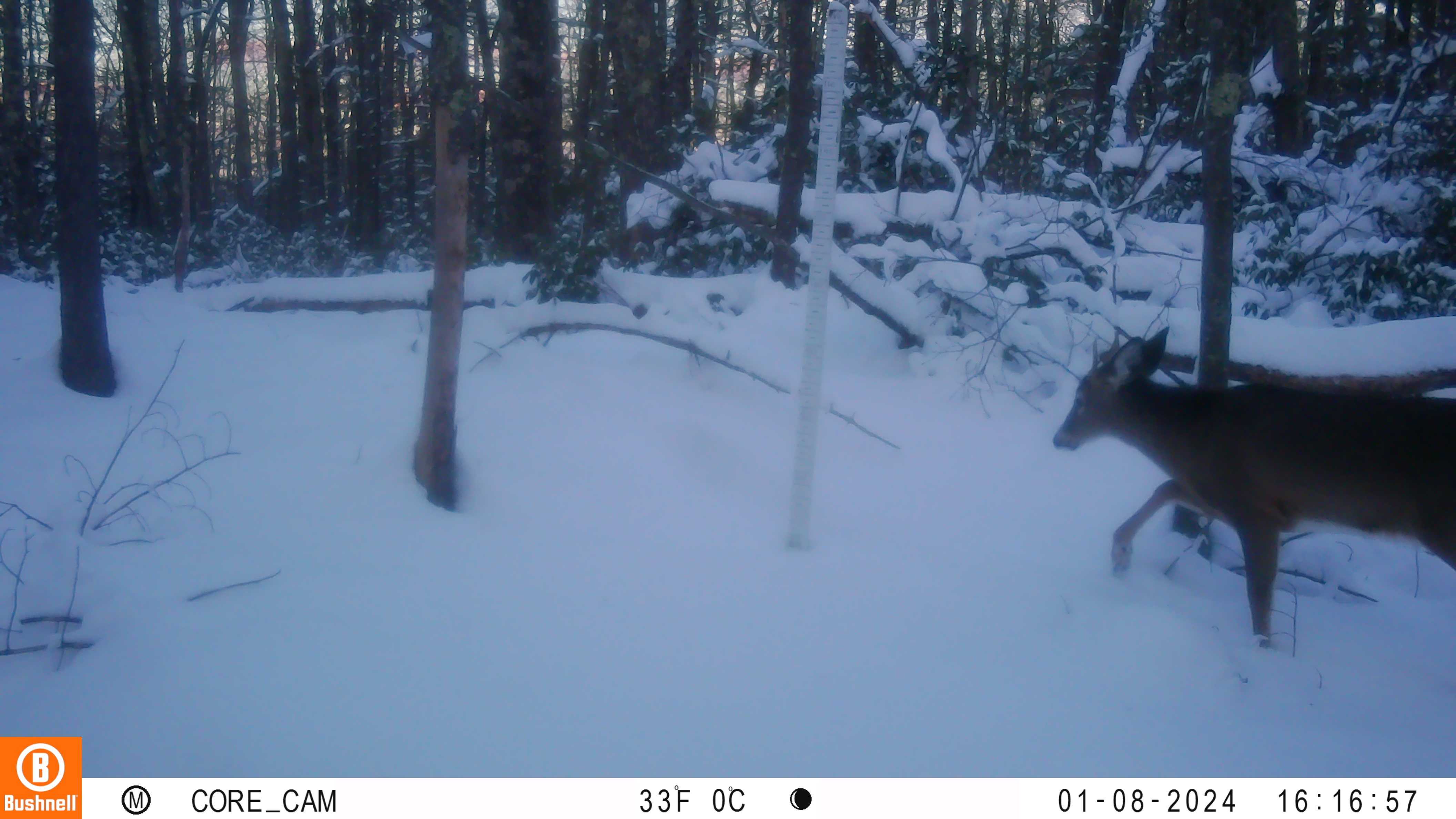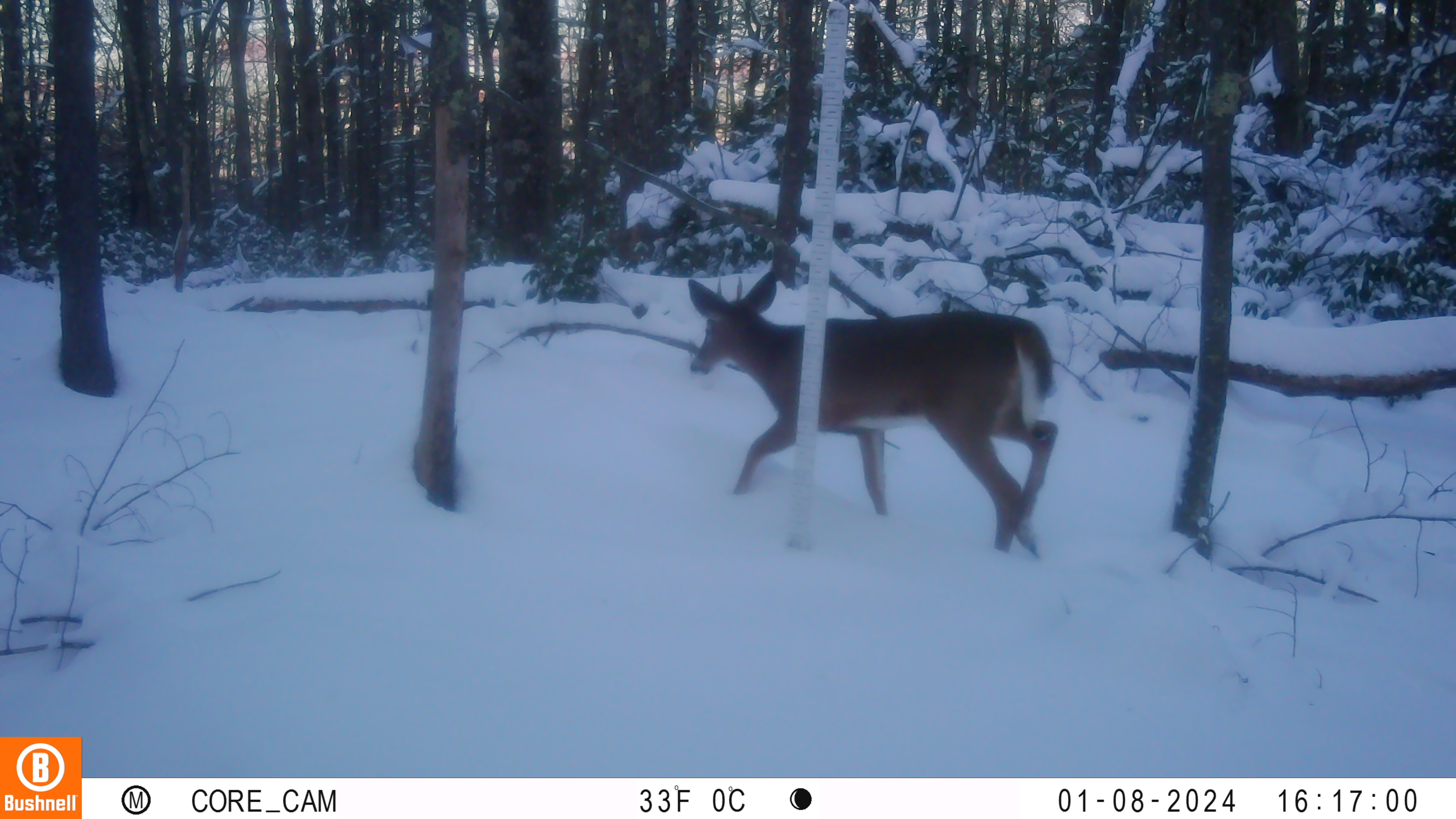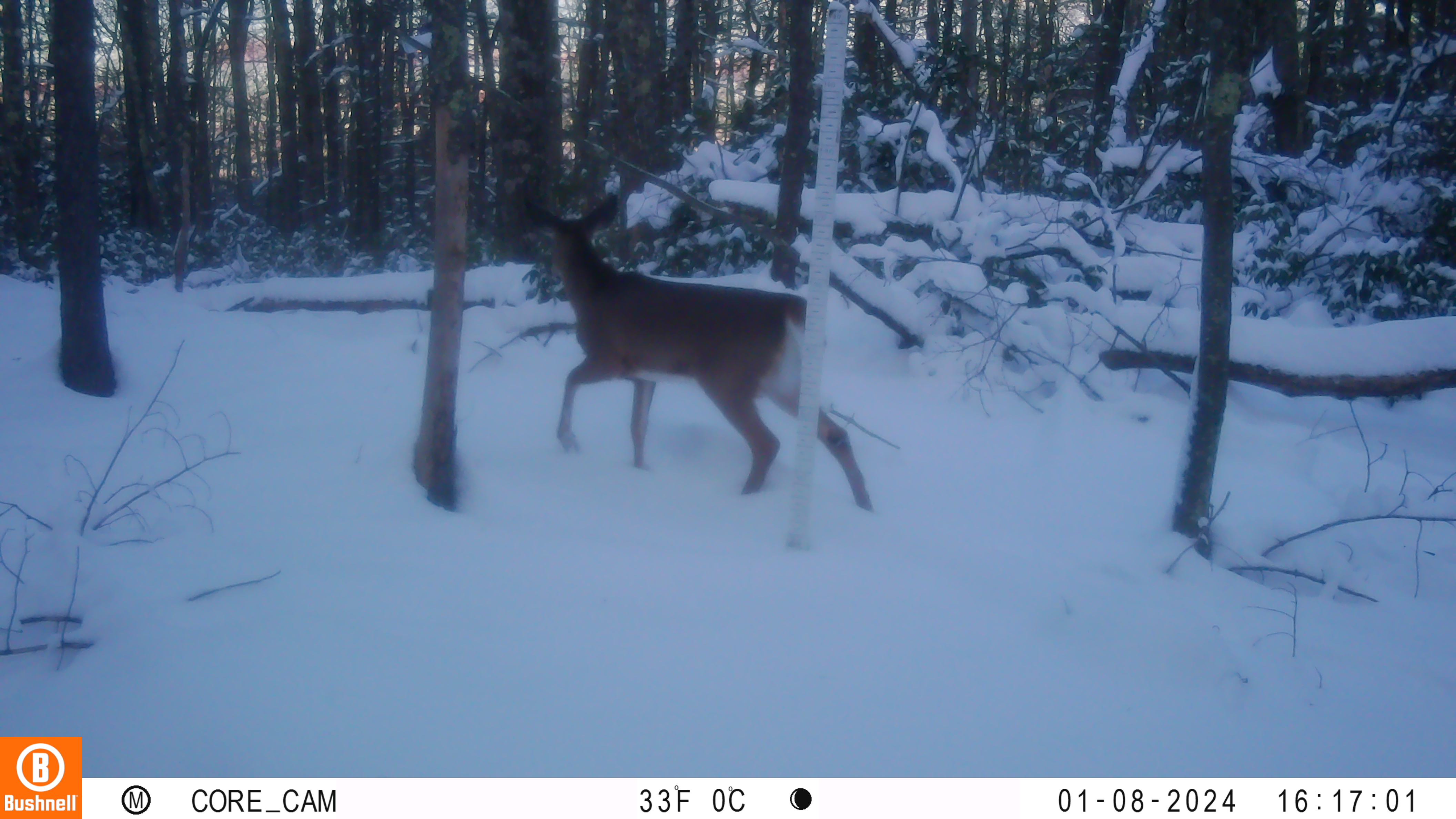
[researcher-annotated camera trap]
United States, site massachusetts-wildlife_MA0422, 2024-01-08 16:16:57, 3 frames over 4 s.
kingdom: Animalia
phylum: Chordata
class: Mammalia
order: Artiodactyla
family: Cervidae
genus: Odocoileus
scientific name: Odocoileus virginianus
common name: white-tailed deer